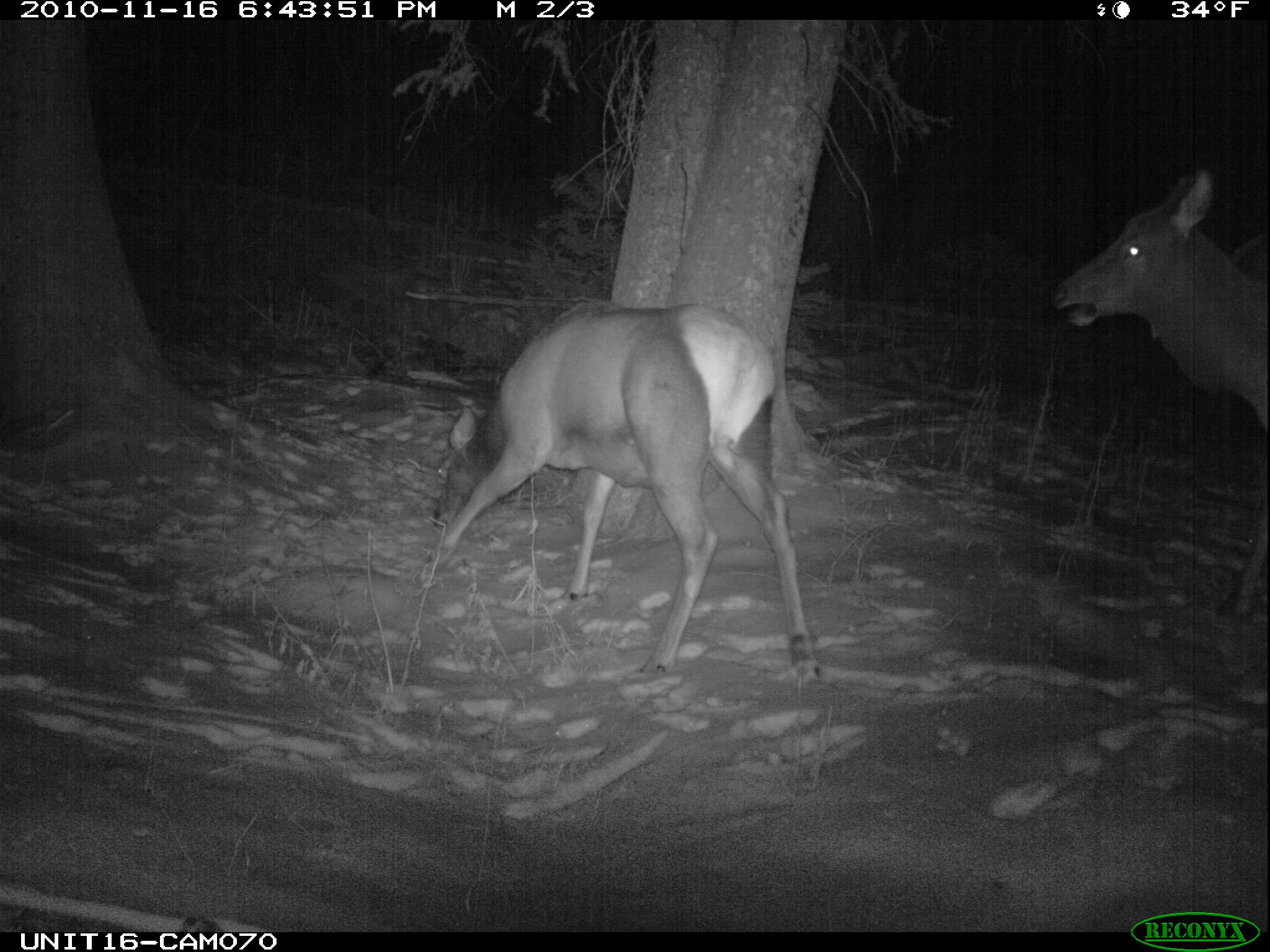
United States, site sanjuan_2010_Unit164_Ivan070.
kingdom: Animalia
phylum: Chordata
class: Mammalia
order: Artiodactyla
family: Cervidae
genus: Cervus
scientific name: Cervus elaphus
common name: red deer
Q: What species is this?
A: Cervus elaphus (red deer).